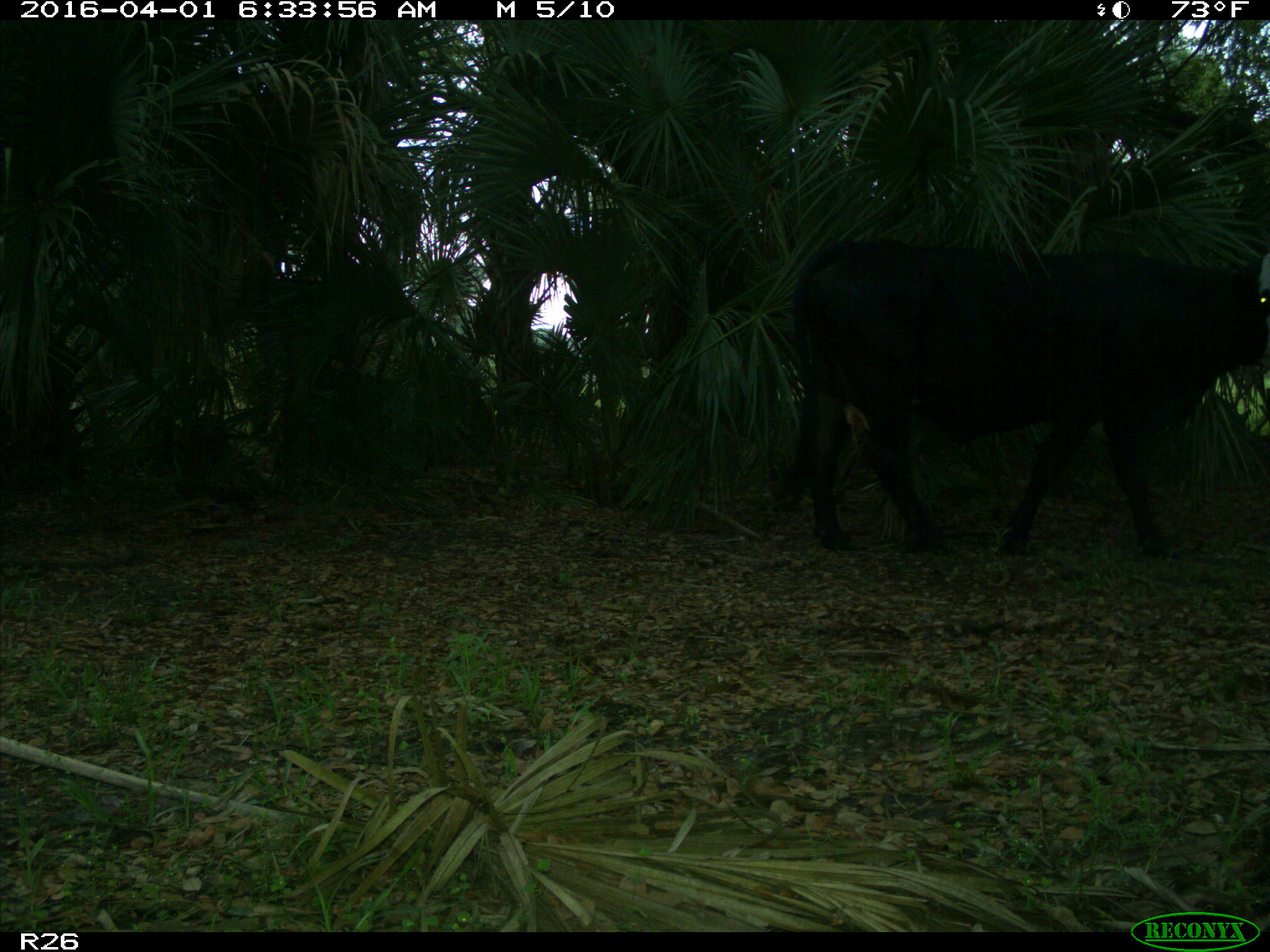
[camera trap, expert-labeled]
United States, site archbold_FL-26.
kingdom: Animalia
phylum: Chordata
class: Mammalia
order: Artiodactyla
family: Bovidae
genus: Bos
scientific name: Bos taurus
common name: domestic cow